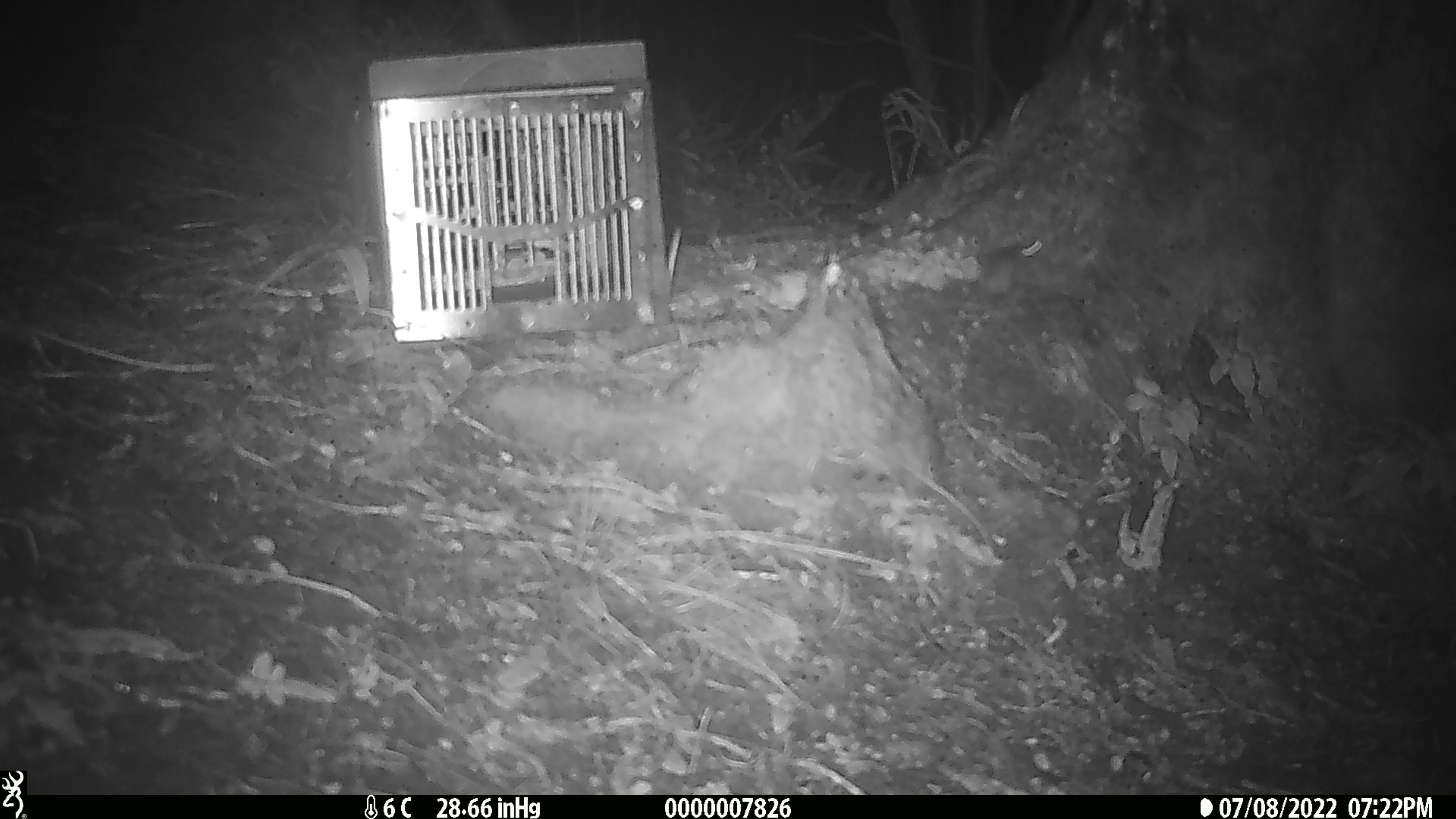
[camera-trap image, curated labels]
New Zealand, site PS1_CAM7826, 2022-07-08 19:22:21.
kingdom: Animalia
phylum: Chordata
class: Mammalia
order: Rodentia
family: Muridae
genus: Mus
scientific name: Mus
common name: mouse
Mouse (Mus).